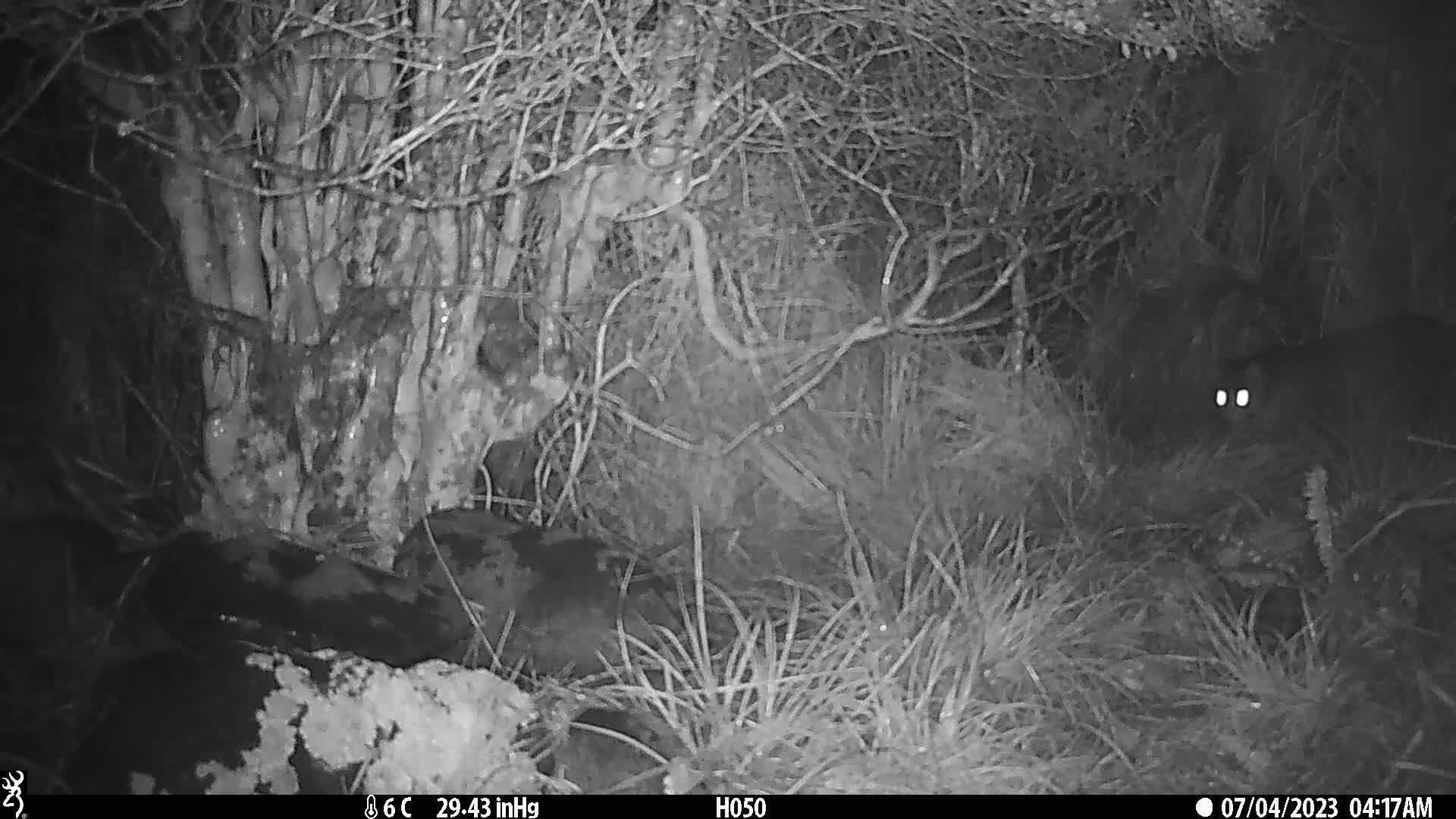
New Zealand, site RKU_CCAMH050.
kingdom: Animalia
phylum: Chordata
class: Mammalia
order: Carnivora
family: Felidae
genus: Felis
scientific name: Felis catus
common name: domestic cat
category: cat